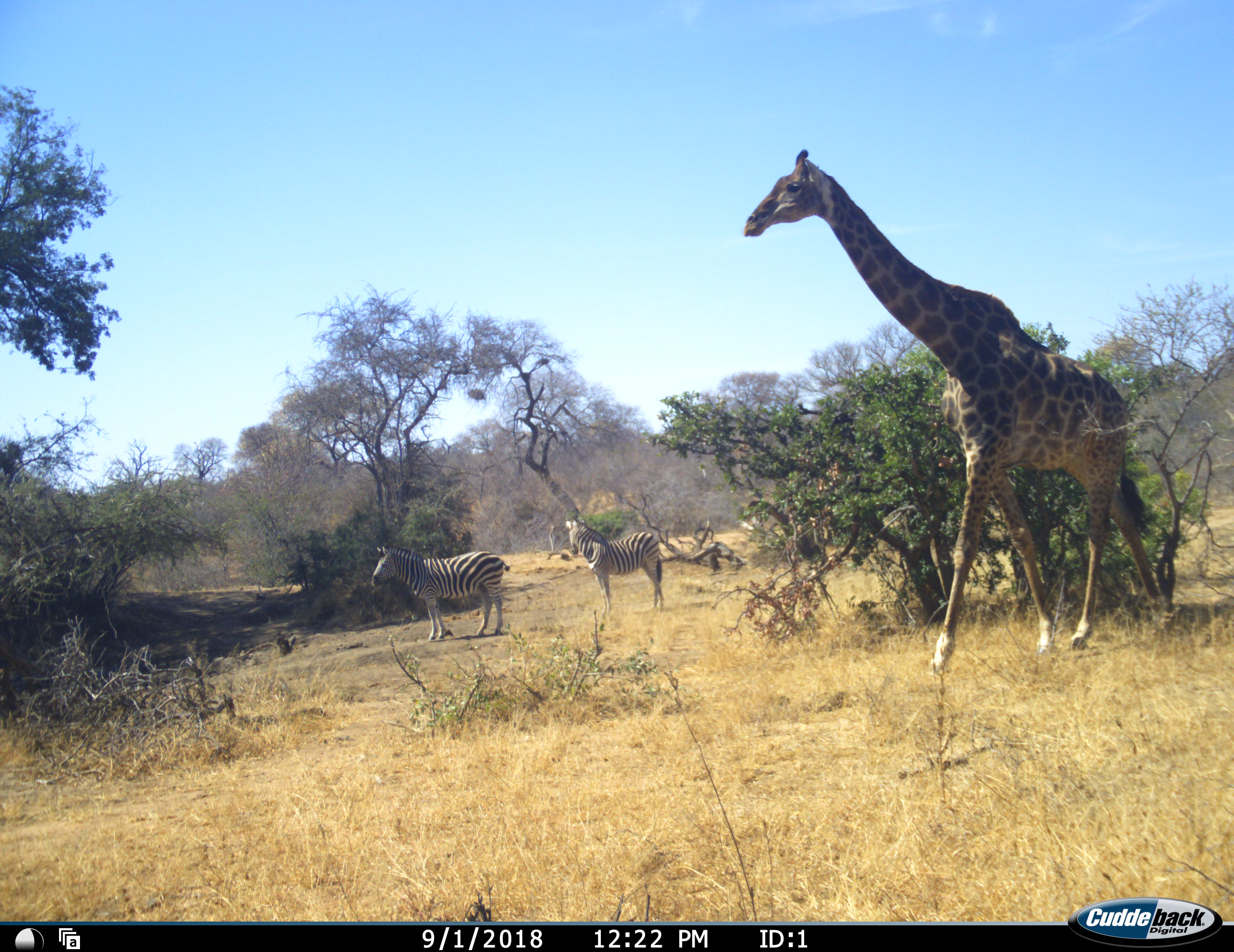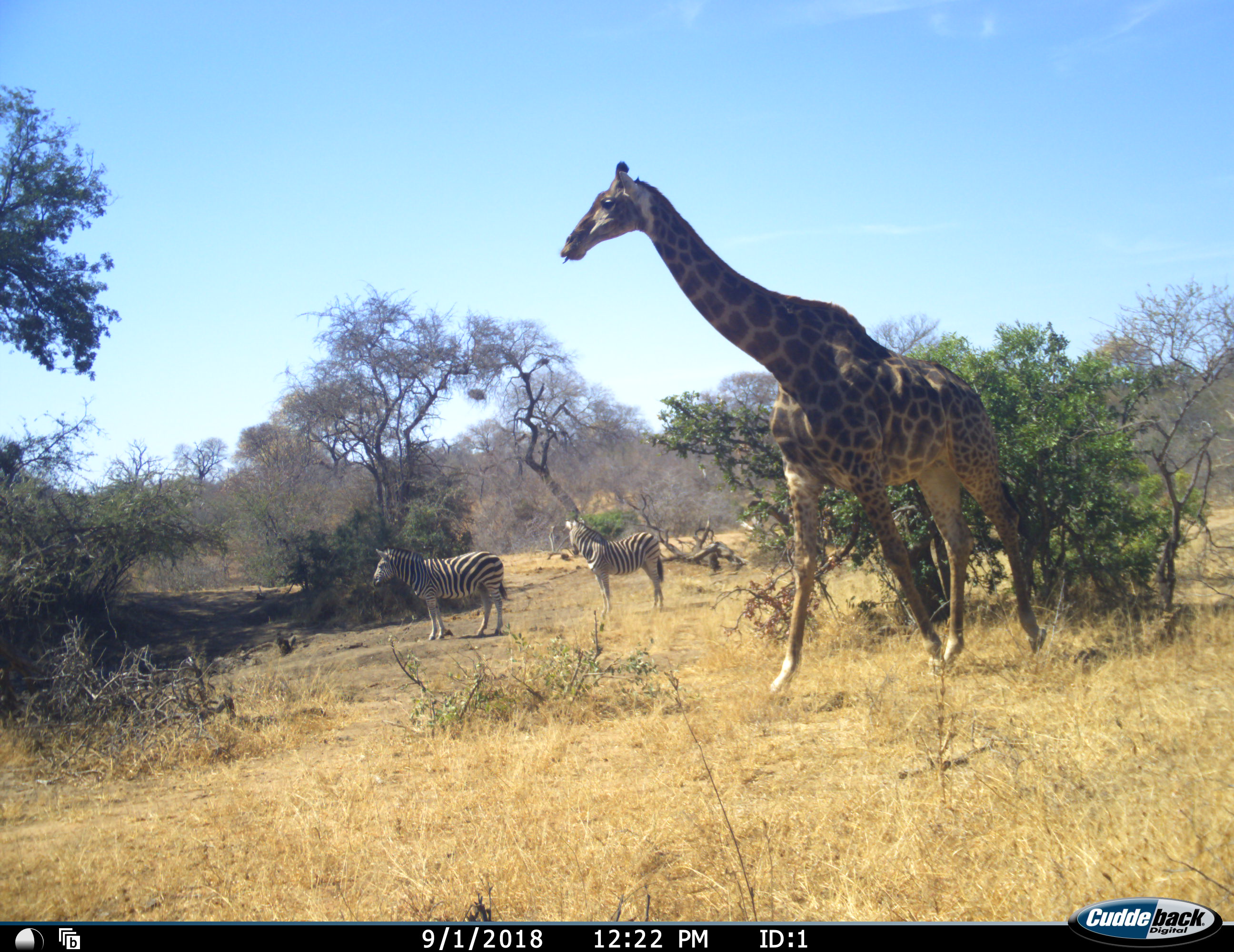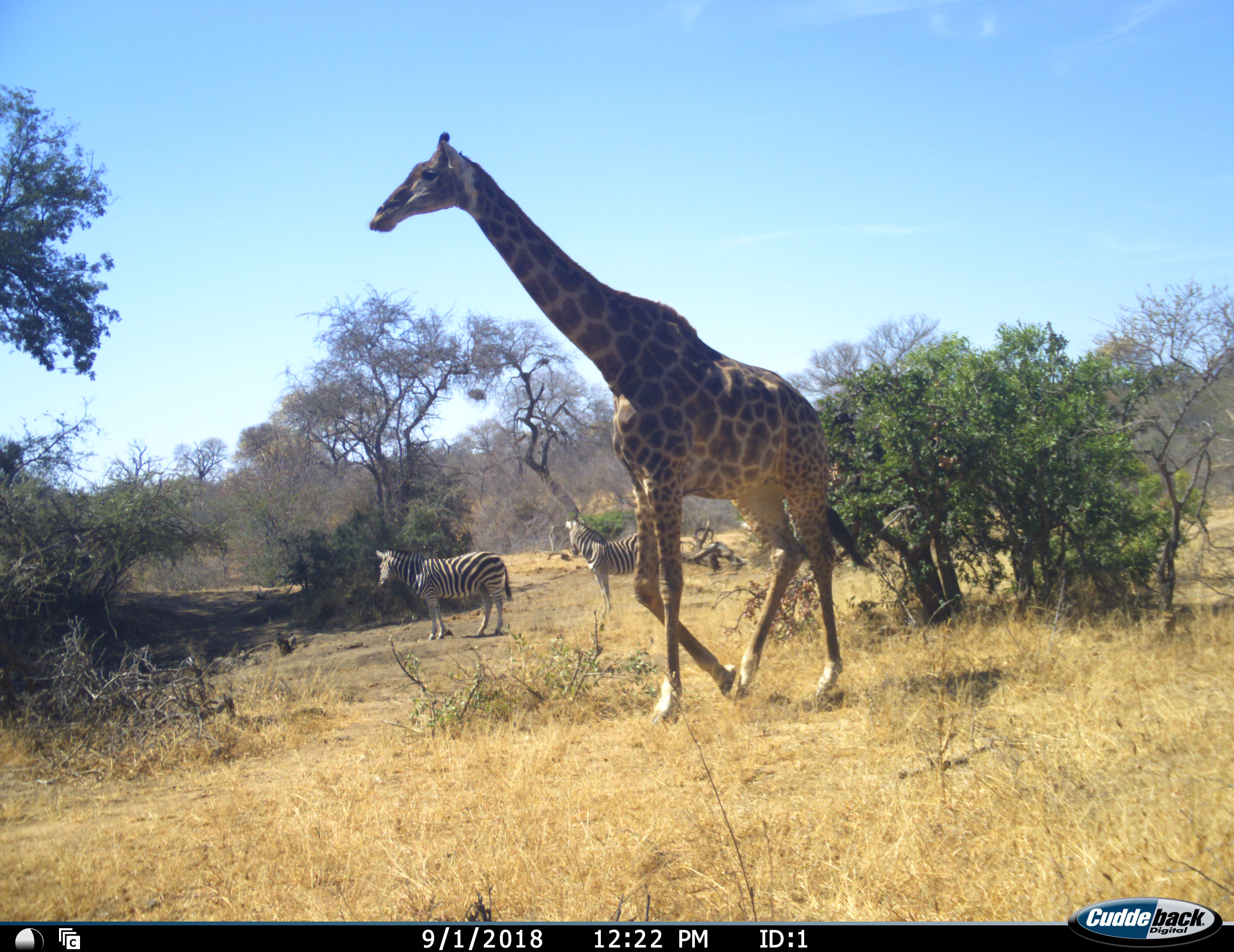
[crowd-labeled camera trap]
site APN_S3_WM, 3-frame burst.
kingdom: Animalia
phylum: Chordata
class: Mammalia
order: Artiodactyla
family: Giraffidae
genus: Giraffa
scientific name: Giraffa camelopardalis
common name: giraffe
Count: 1.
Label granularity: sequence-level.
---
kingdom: Animalia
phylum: Chordata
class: Mammalia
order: Perissodactyla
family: Equidae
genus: Equus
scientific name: Equus quagga burchellii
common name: burchell's zebra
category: zebraburchells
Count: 2.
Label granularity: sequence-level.